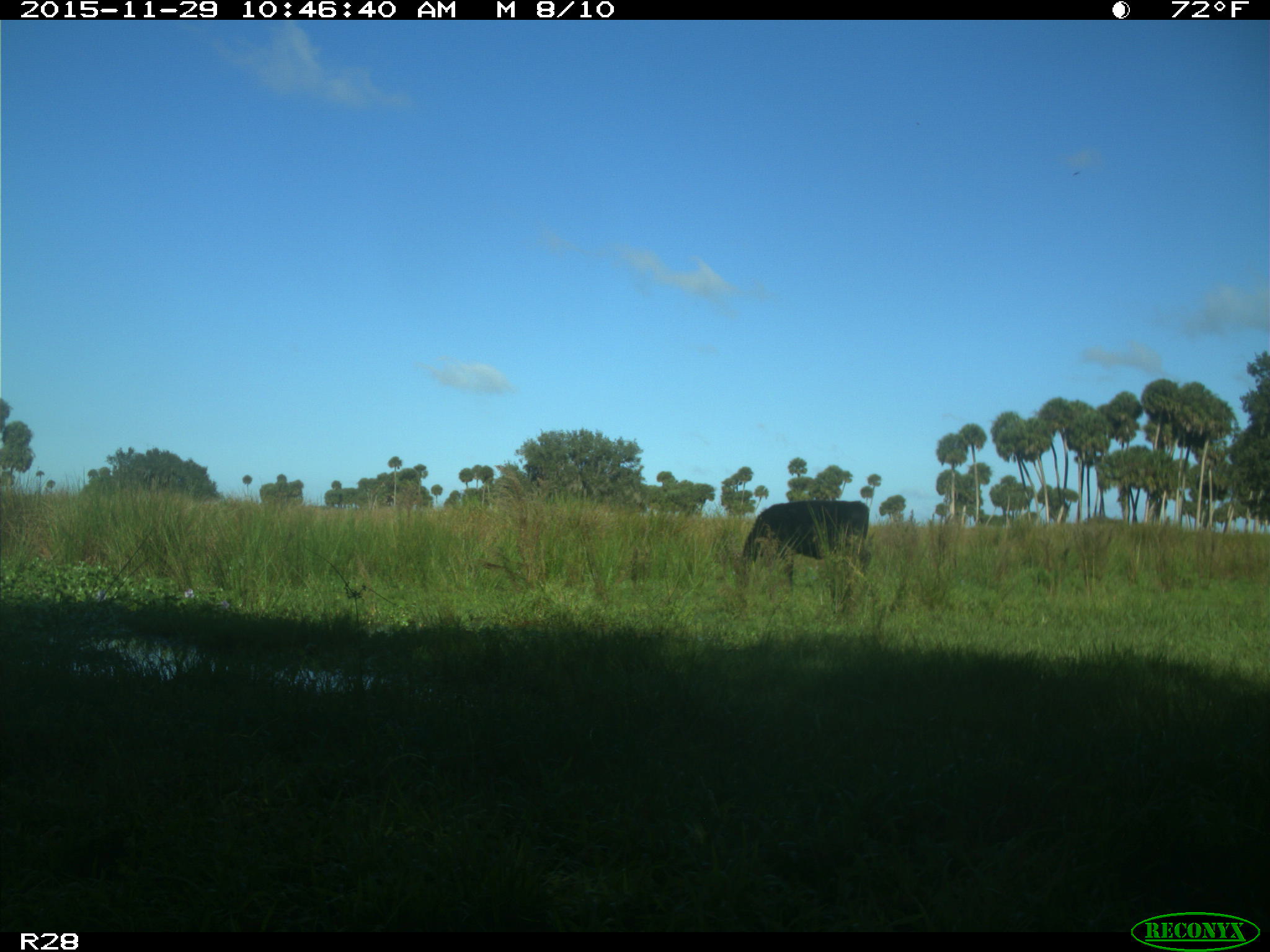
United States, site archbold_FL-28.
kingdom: Animalia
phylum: Chordata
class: Mammalia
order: Artiodactyla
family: Bovidae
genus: Bos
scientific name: Bos taurus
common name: domestic cow